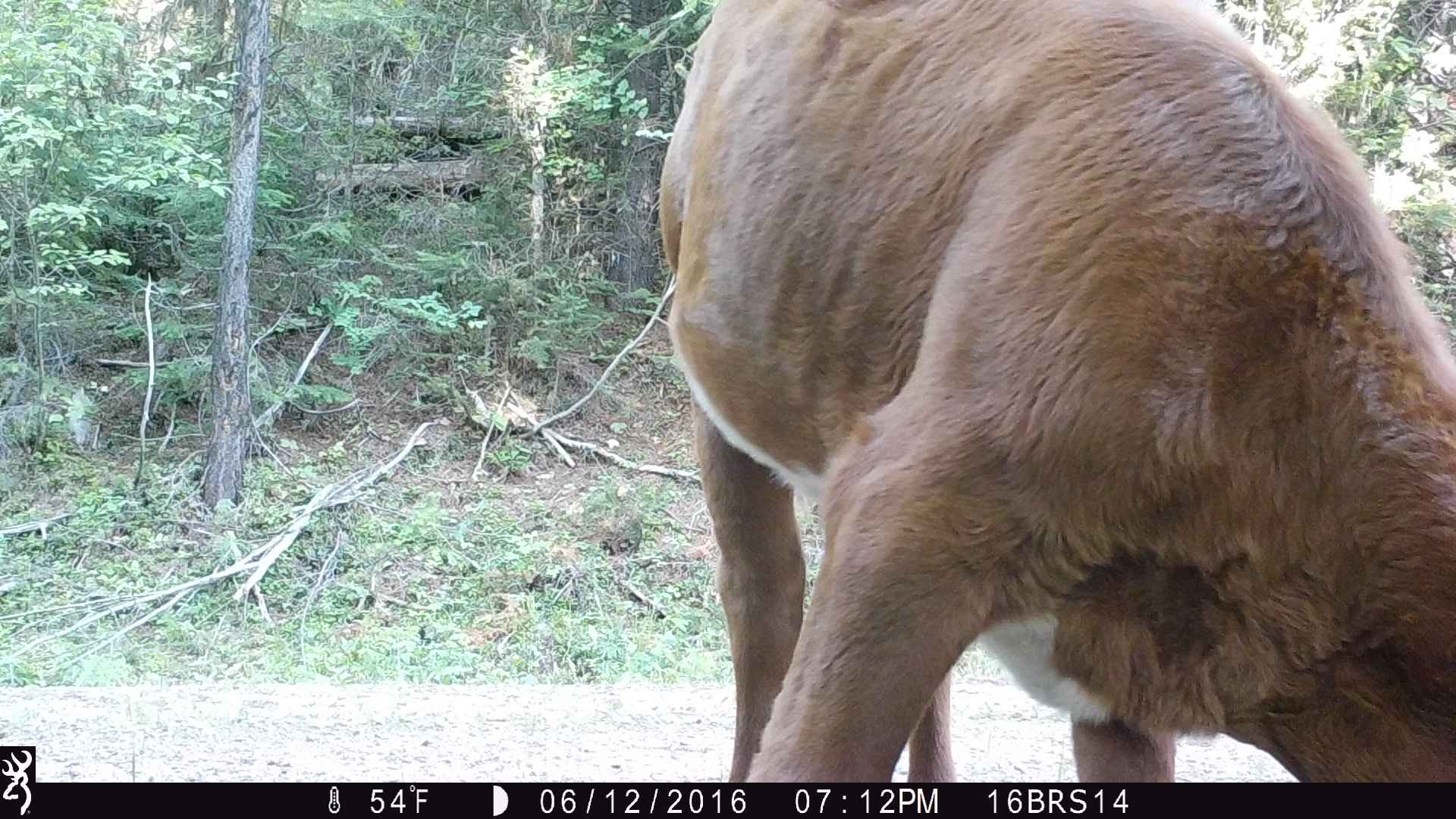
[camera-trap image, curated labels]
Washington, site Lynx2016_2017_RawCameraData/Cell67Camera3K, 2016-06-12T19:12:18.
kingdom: Animalia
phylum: Chordata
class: Mammalia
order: Artiodactyla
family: Bovidae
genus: Bos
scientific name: Bos taurus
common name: domestic cattle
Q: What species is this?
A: Domestic cattle (Bos taurus).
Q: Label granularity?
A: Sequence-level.